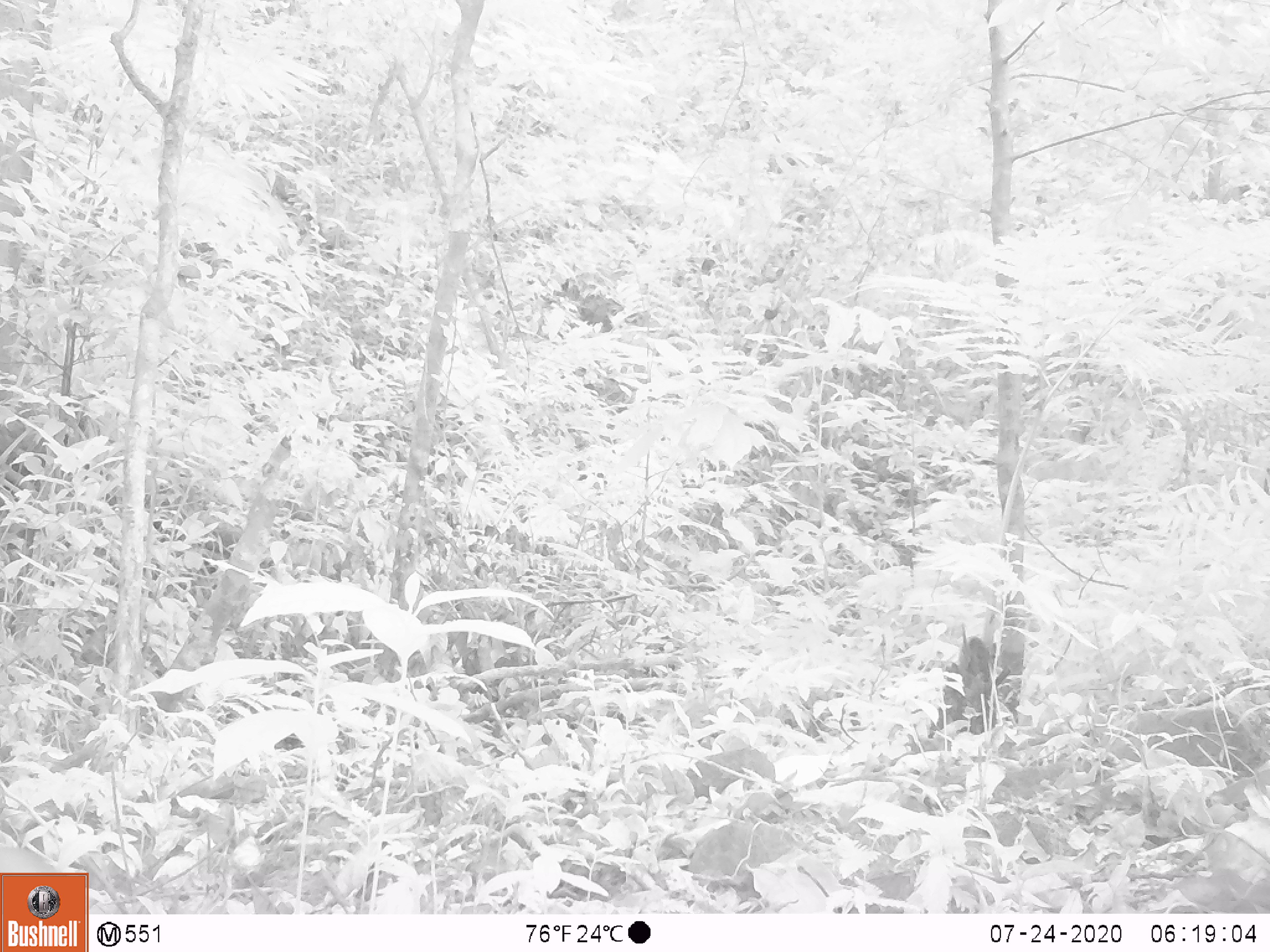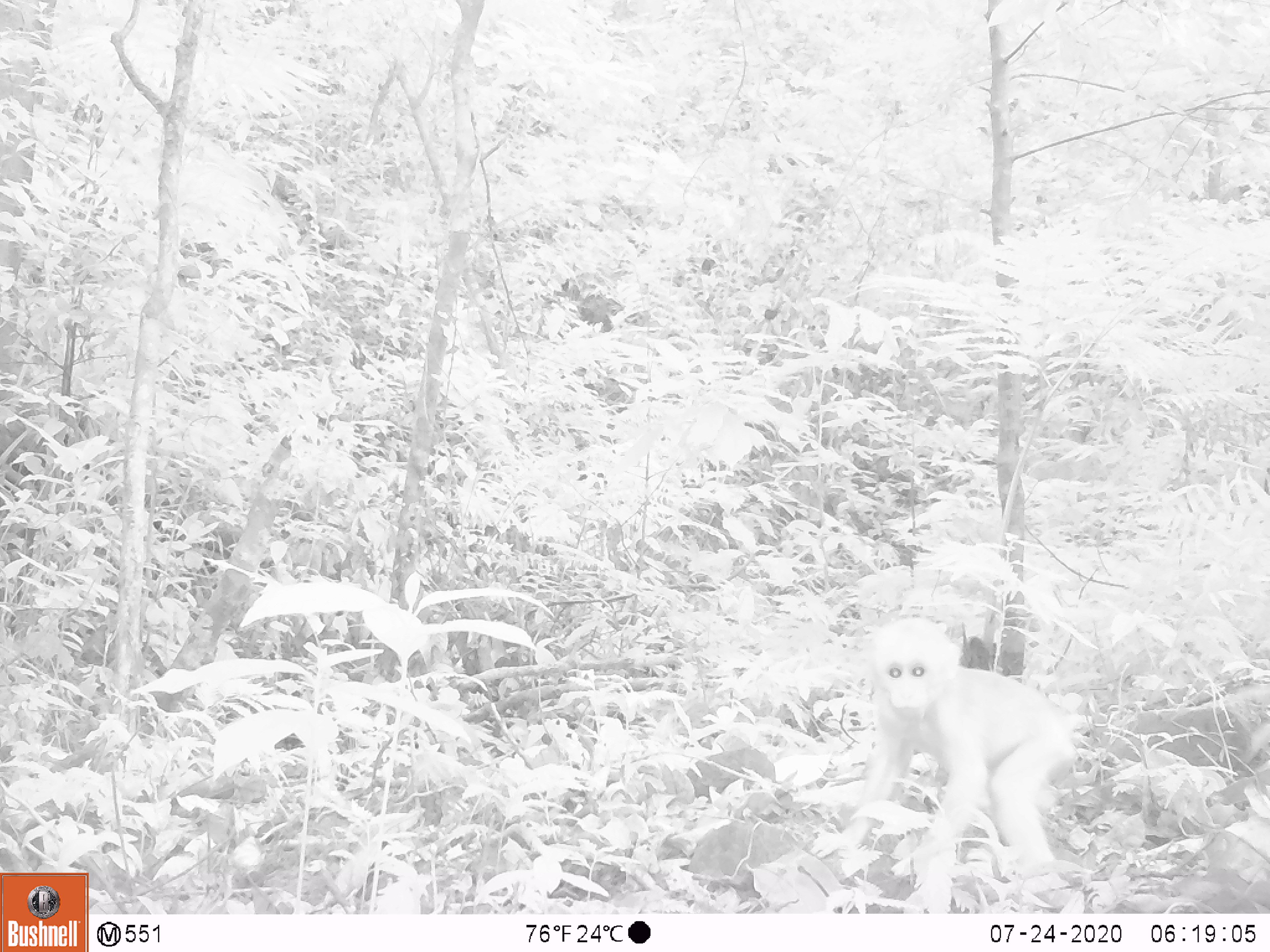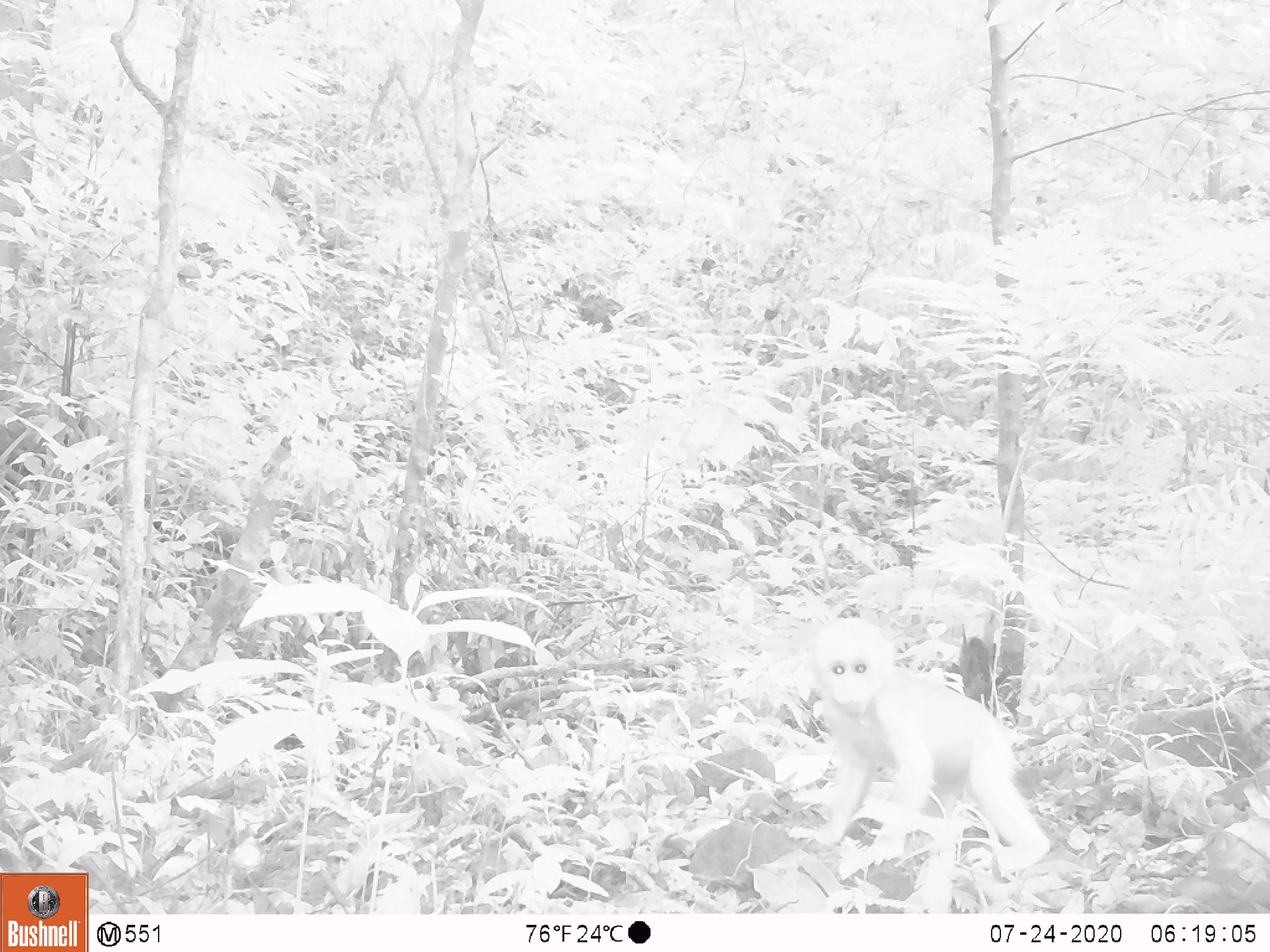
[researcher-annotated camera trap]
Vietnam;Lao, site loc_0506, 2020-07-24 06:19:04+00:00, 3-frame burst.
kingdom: Animalia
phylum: Chordata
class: Mammalia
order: Primates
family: Cercopithecidae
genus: Macaca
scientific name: Macaca arctoides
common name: stump-tailed macaque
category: stump tailed macaque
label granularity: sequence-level